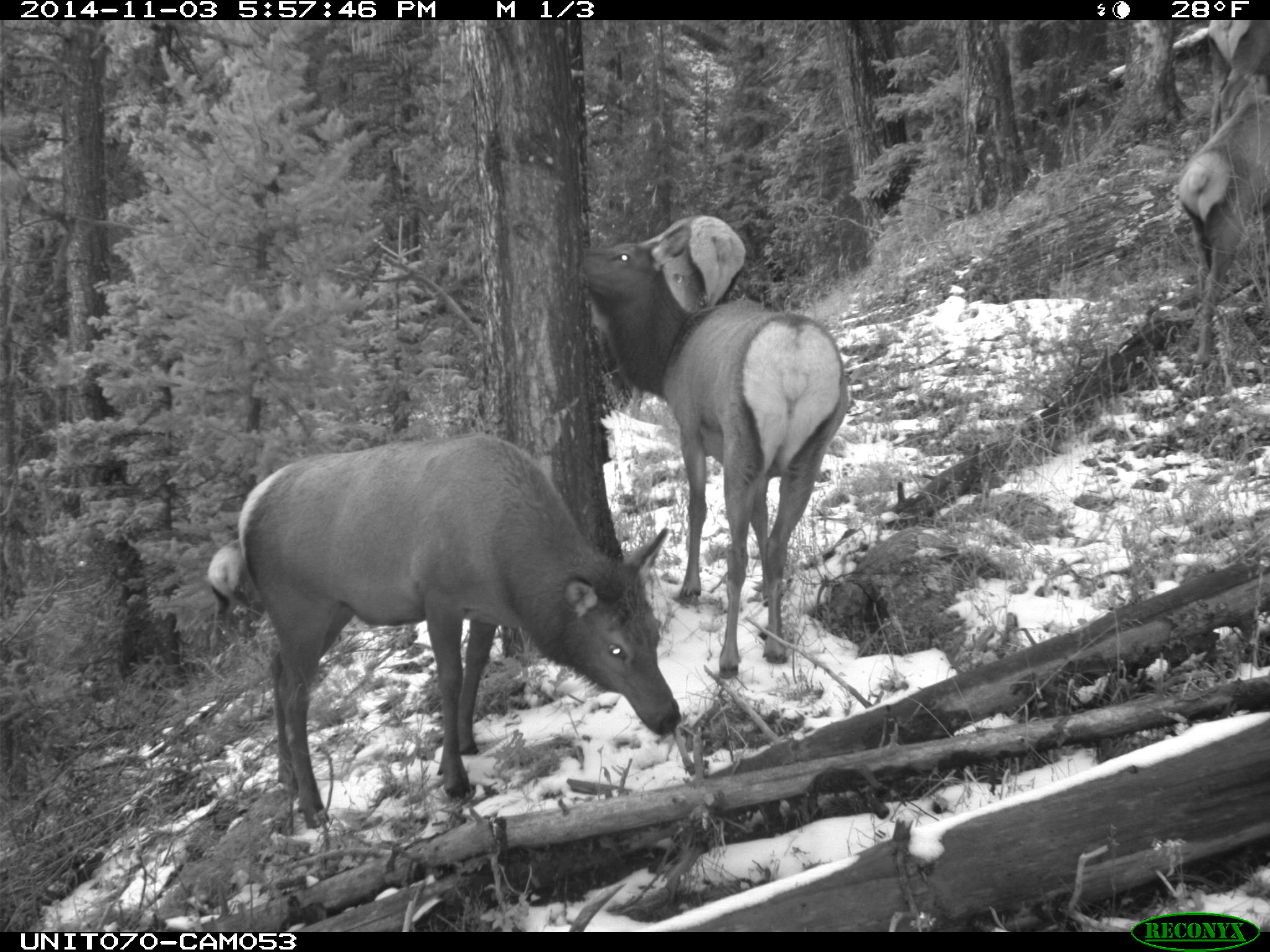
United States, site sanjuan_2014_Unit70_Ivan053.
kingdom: Animalia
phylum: Chordata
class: Mammalia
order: Artiodactyla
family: Cervidae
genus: Cervus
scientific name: Cervus elaphus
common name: red deer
Cervus elaphus (red deer).